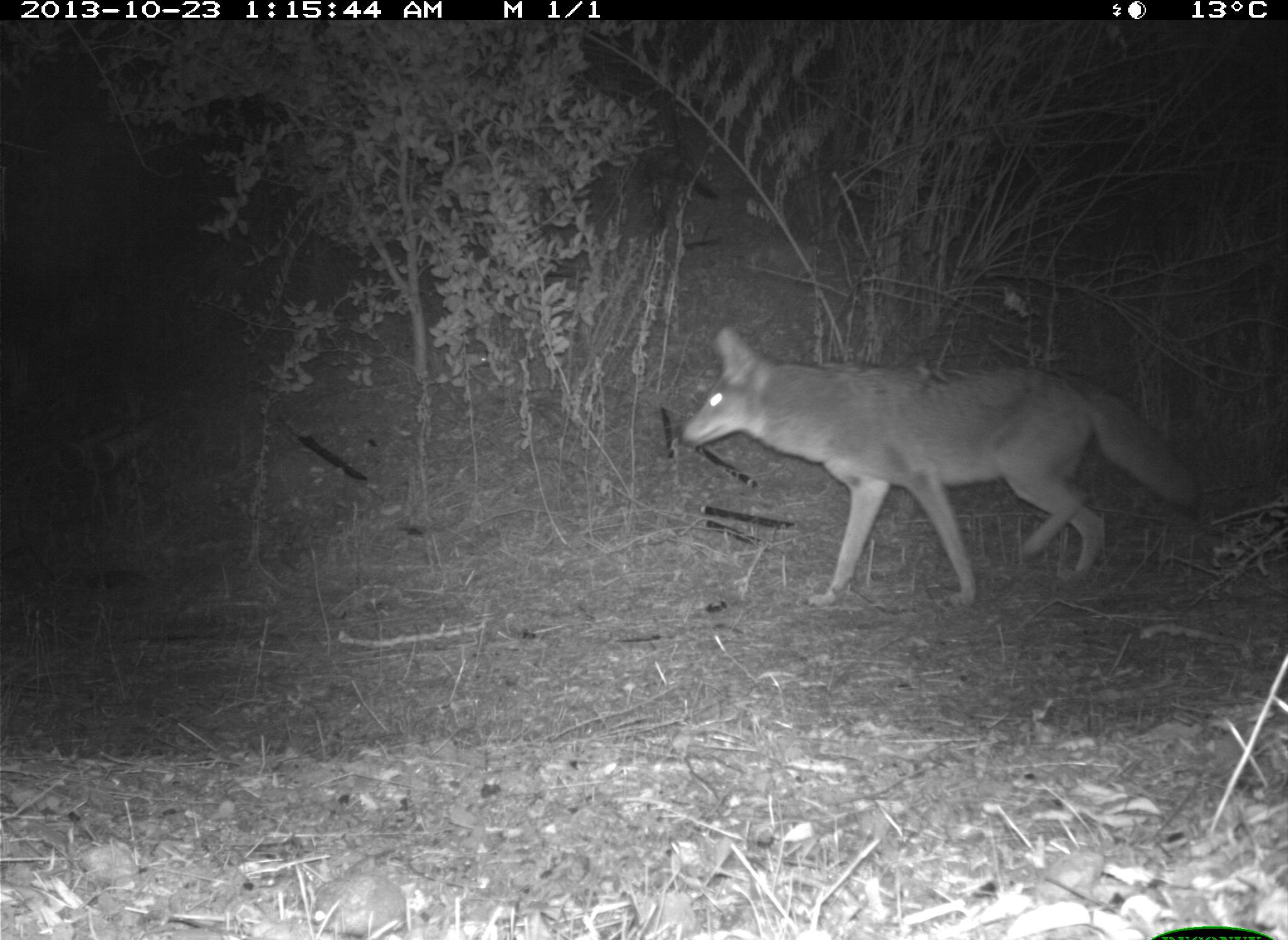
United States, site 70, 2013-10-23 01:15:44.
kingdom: Animalia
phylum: Chordata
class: Mammalia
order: Carnivora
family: Canidae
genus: Canis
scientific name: Canis latrans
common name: coyote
Coyote (Canis latrans).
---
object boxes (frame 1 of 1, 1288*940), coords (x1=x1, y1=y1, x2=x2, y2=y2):
coyote: (x1=676, y1=323, x2=1202, y2=609)